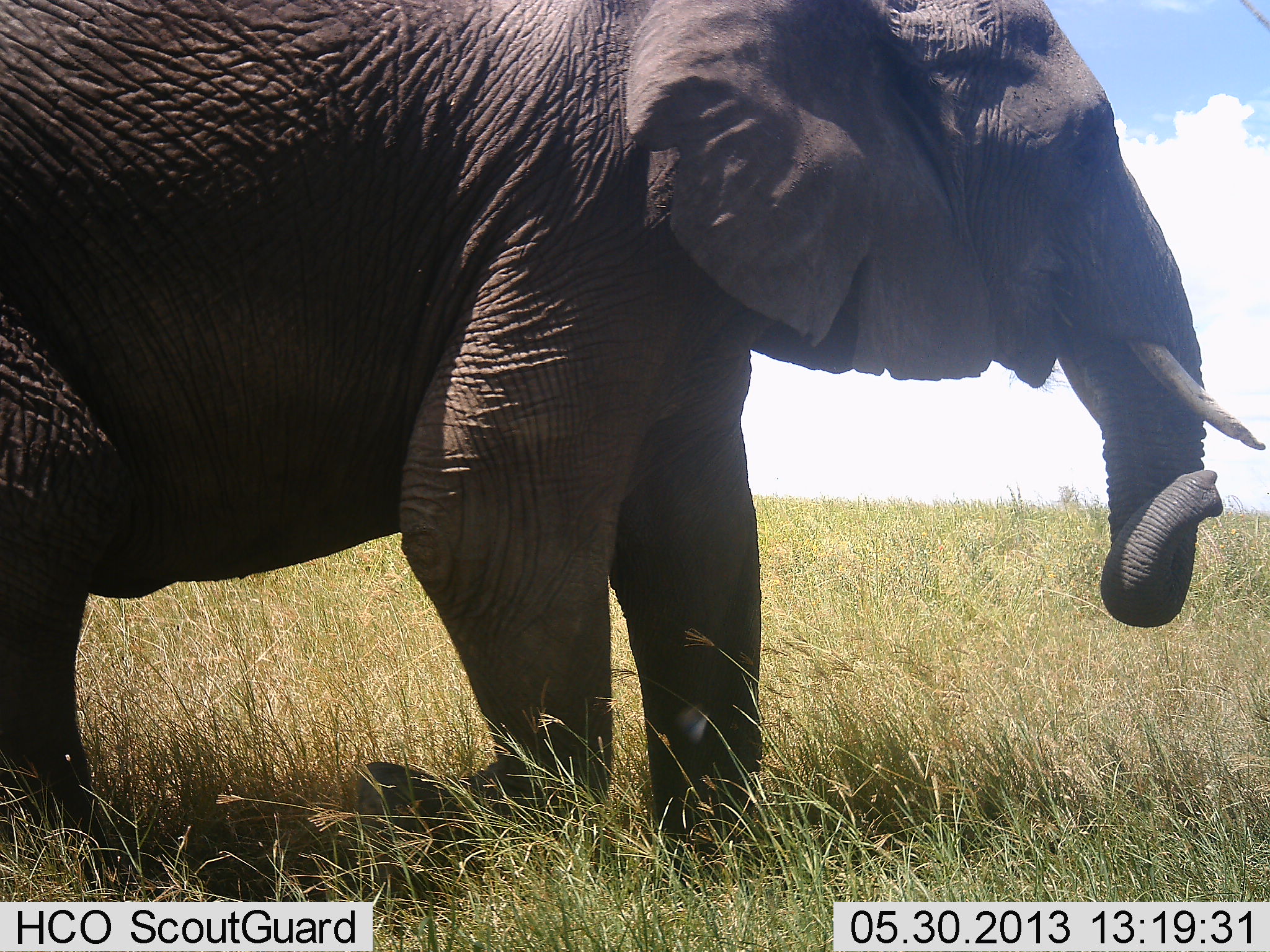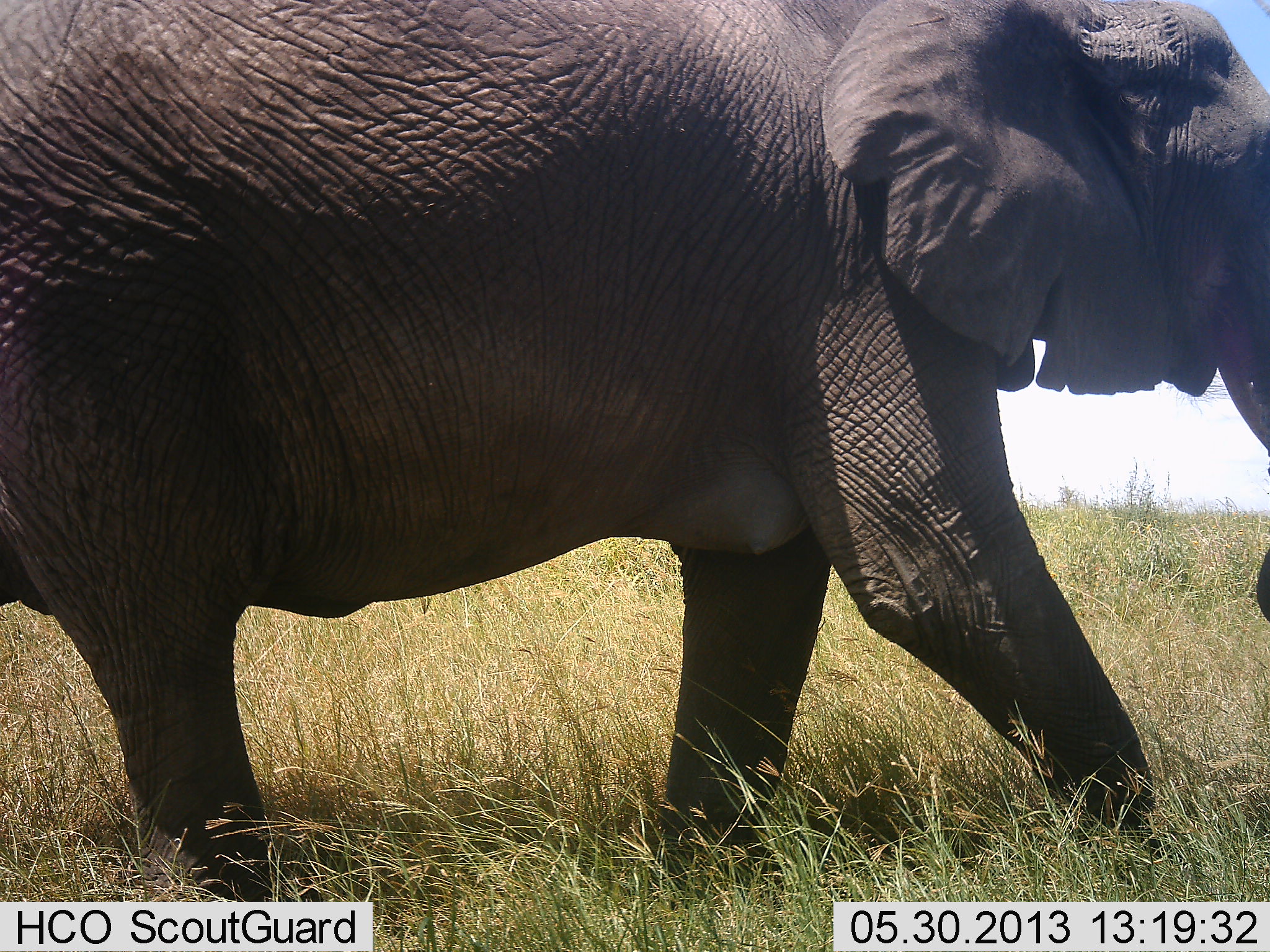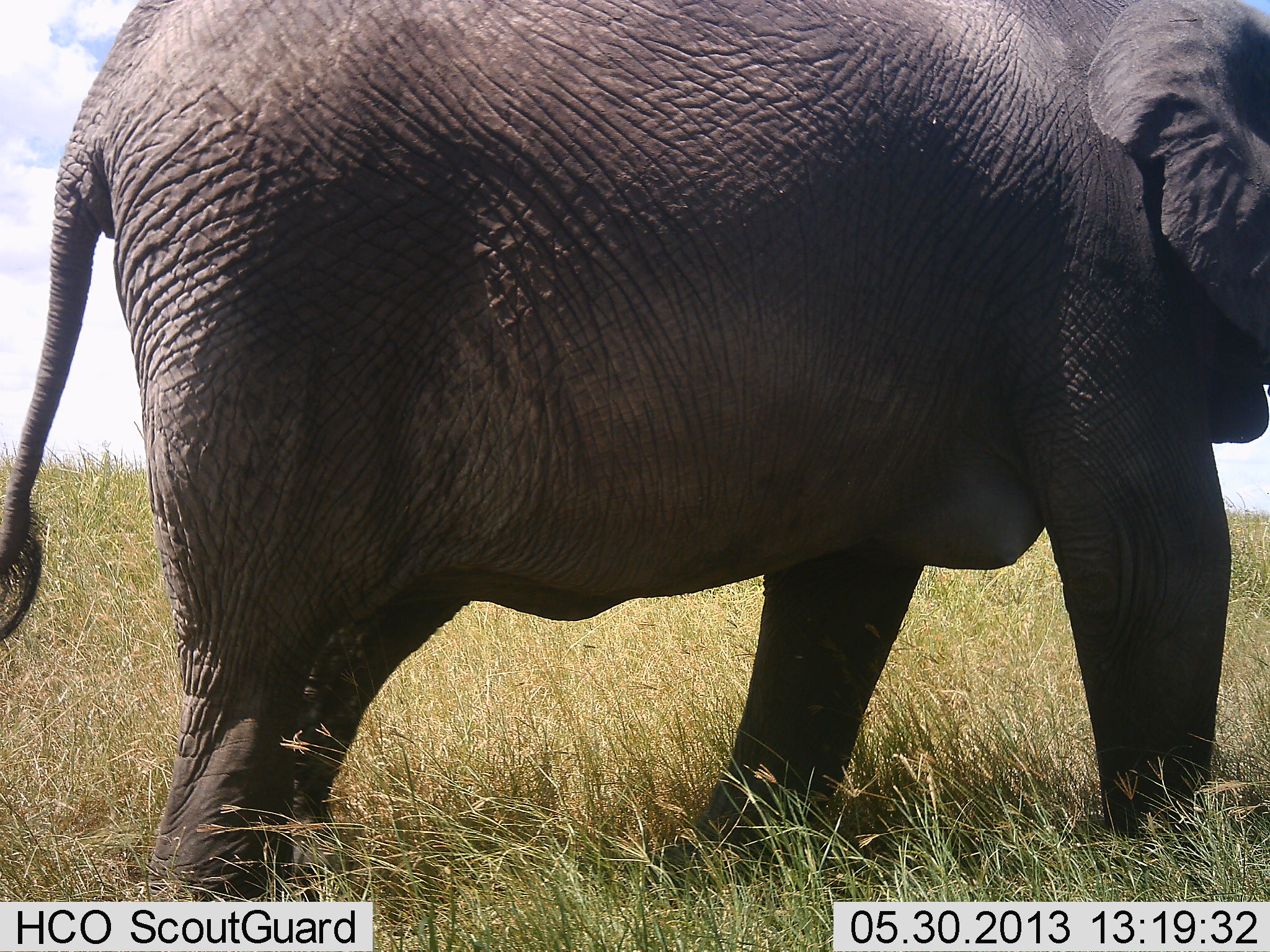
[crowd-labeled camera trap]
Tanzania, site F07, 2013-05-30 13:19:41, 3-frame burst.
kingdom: Animalia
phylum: Chordata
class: Mammalia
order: Proboscidea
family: Elephantidae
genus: Loxodonta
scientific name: Loxodonta africana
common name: african bush elephant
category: elephant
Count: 1.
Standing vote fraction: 12%.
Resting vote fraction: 0%.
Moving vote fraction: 100%.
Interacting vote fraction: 0%.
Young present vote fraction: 0%.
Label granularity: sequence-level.